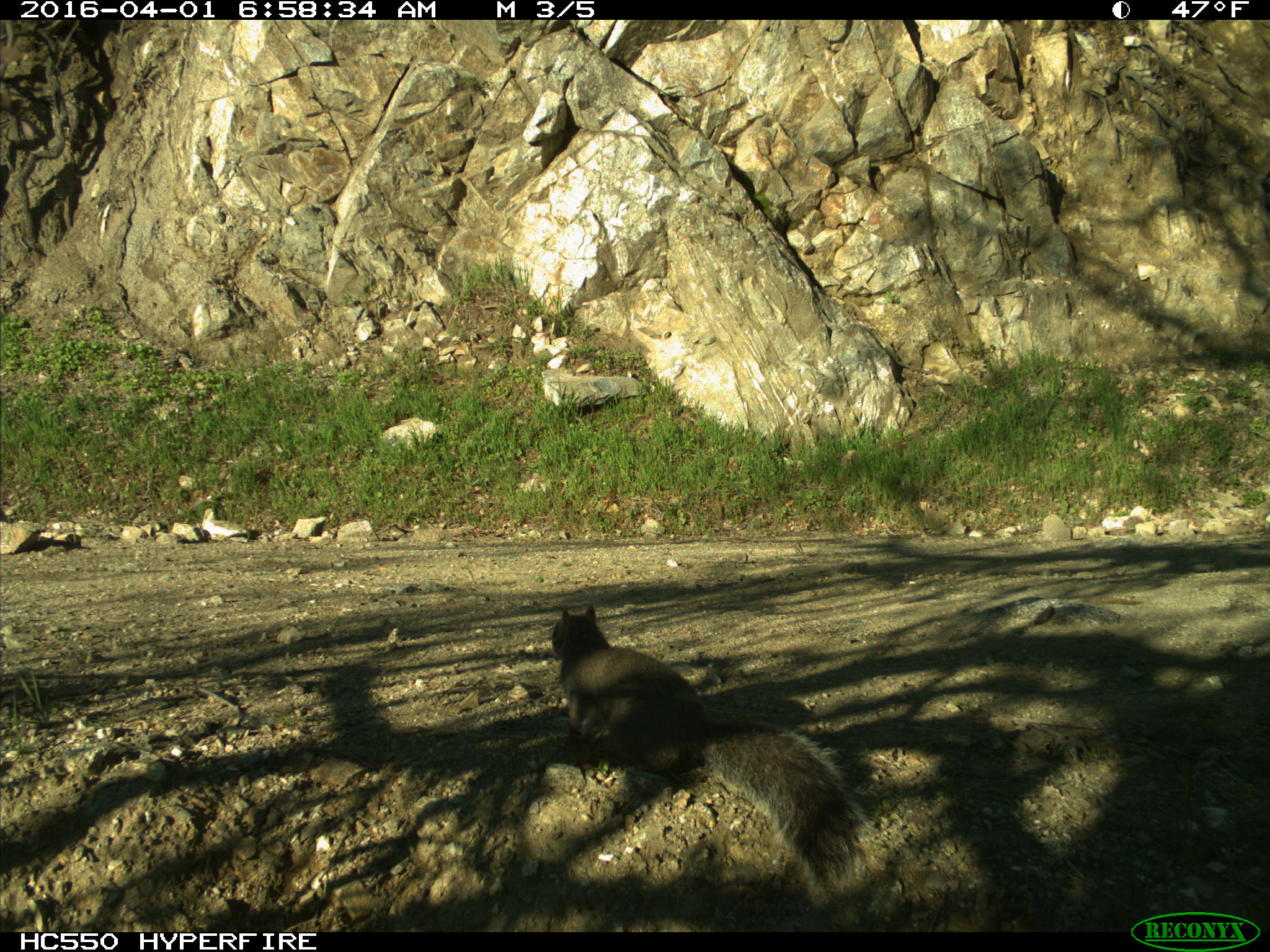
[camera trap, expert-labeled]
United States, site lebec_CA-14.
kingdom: Animalia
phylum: Chordata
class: Mammalia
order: Rodentia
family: Sciuridae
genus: Sciurus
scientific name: Sciurus carolinensis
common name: eastern gray squirrel